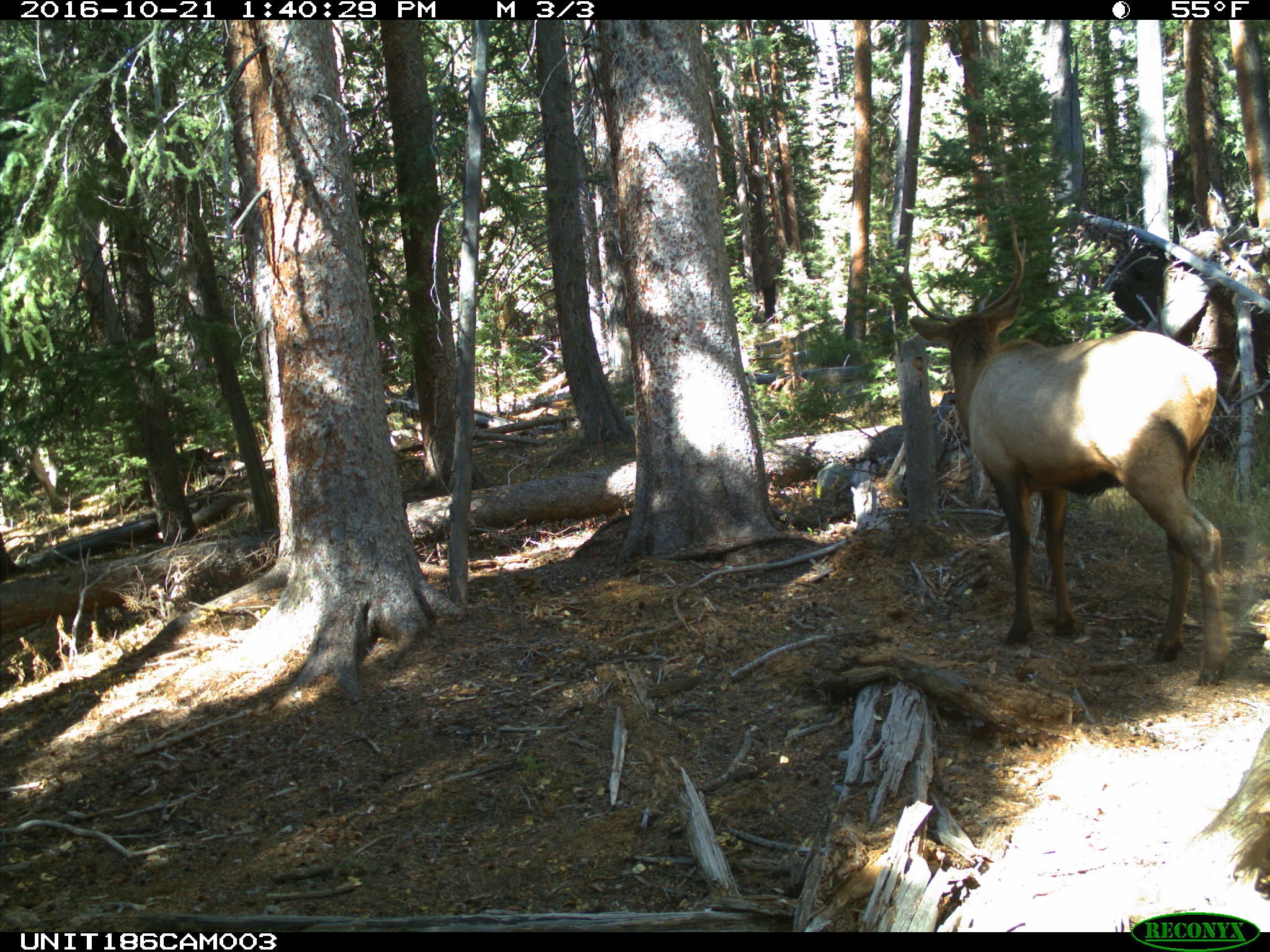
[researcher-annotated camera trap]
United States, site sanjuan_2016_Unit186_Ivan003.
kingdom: Animalia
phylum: Chordata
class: Mammalia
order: Artiodactyla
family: Cervidae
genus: Cervus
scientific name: Cervus elaphus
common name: red deer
Cervus elaphus (red deer).